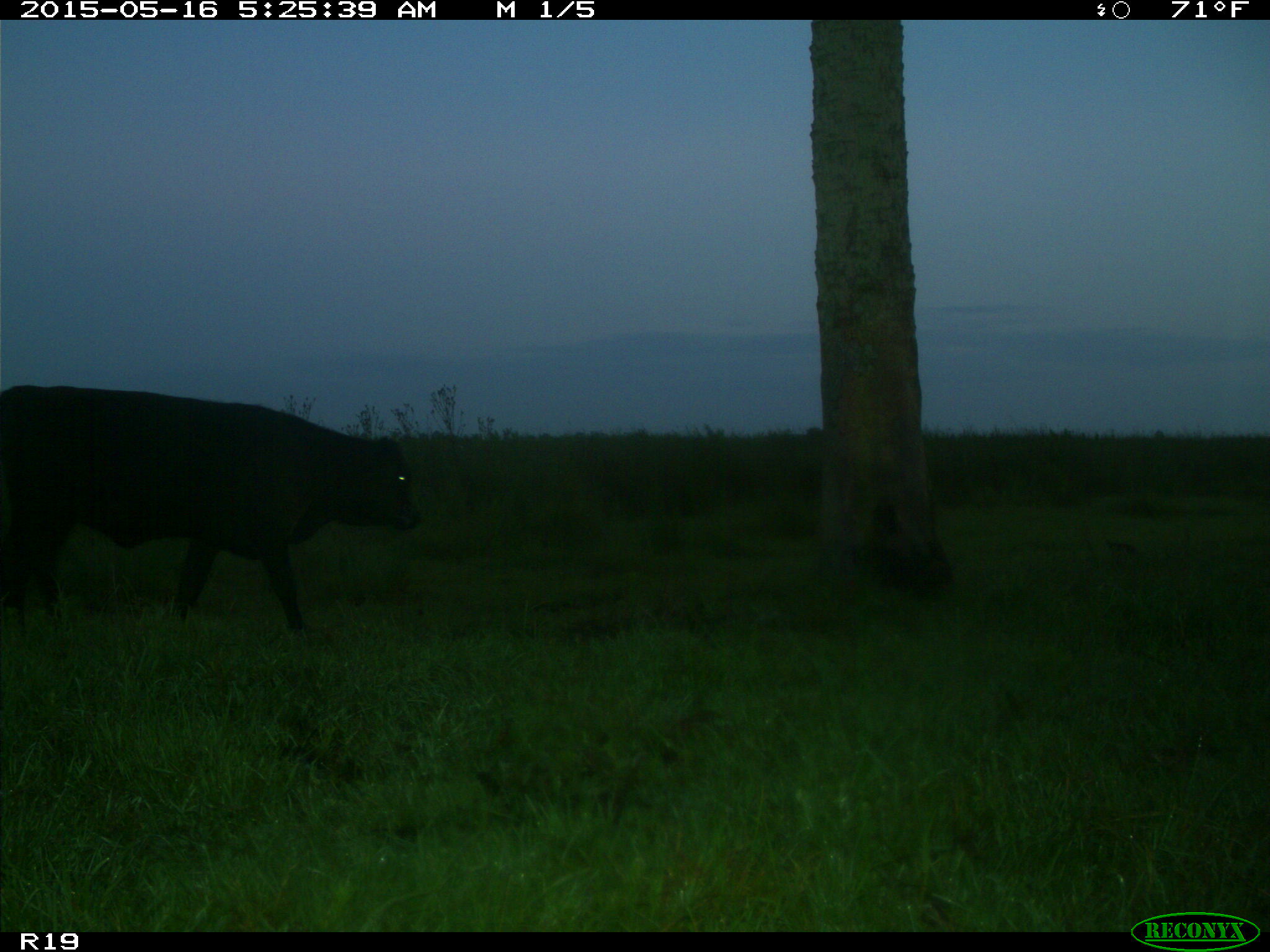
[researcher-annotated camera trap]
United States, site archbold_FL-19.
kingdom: Animalia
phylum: Chordata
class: Mammalia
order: Artiodactyla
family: Bovidae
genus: Bos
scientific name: Bos taurus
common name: domestic cow